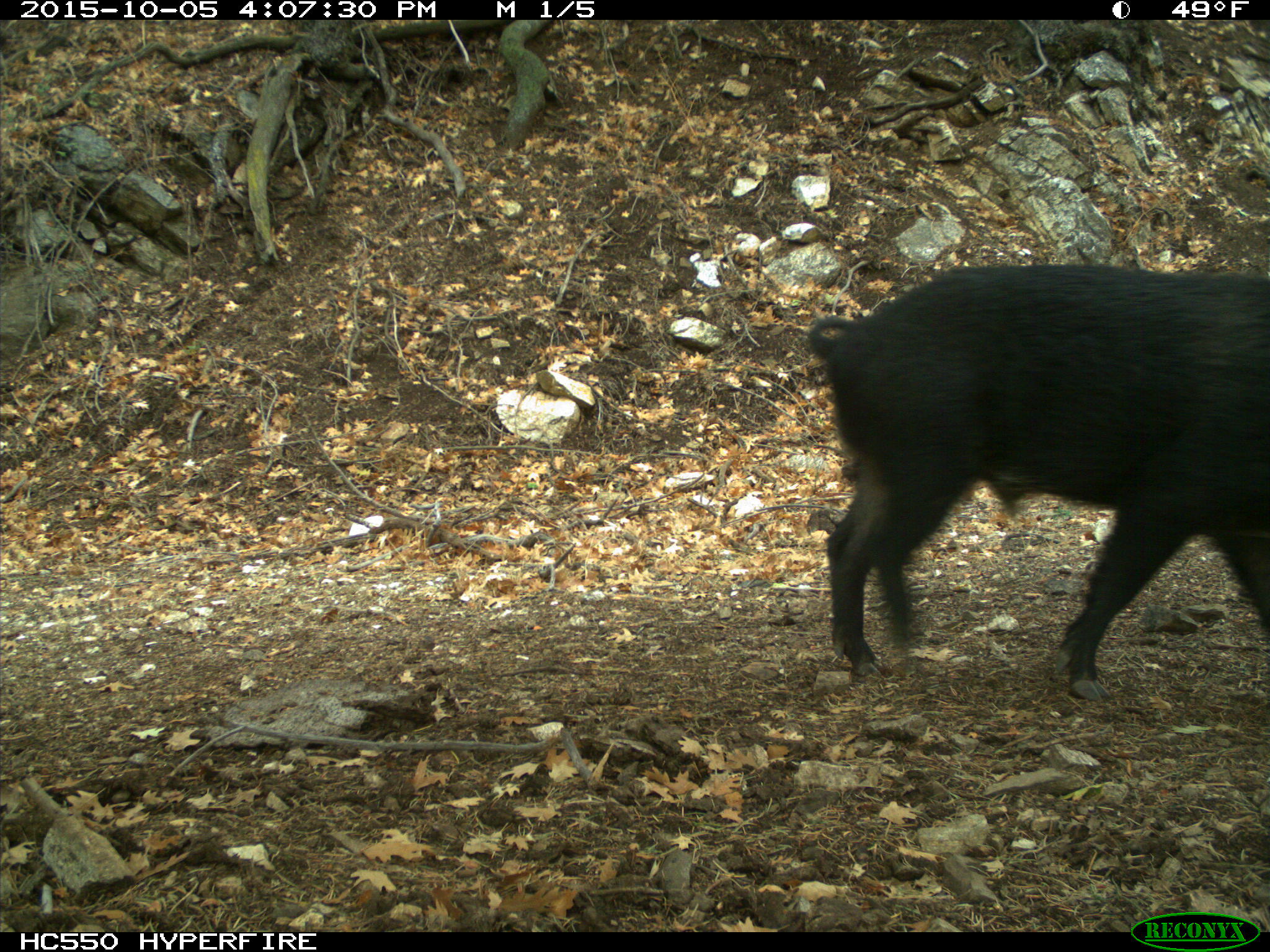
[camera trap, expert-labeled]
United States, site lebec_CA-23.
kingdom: Animalia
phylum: Chordata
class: Mammalia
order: Artiodactyla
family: Suidae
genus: Sus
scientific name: Sus scrofa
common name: wild boar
Sus scrofa (wild boar).